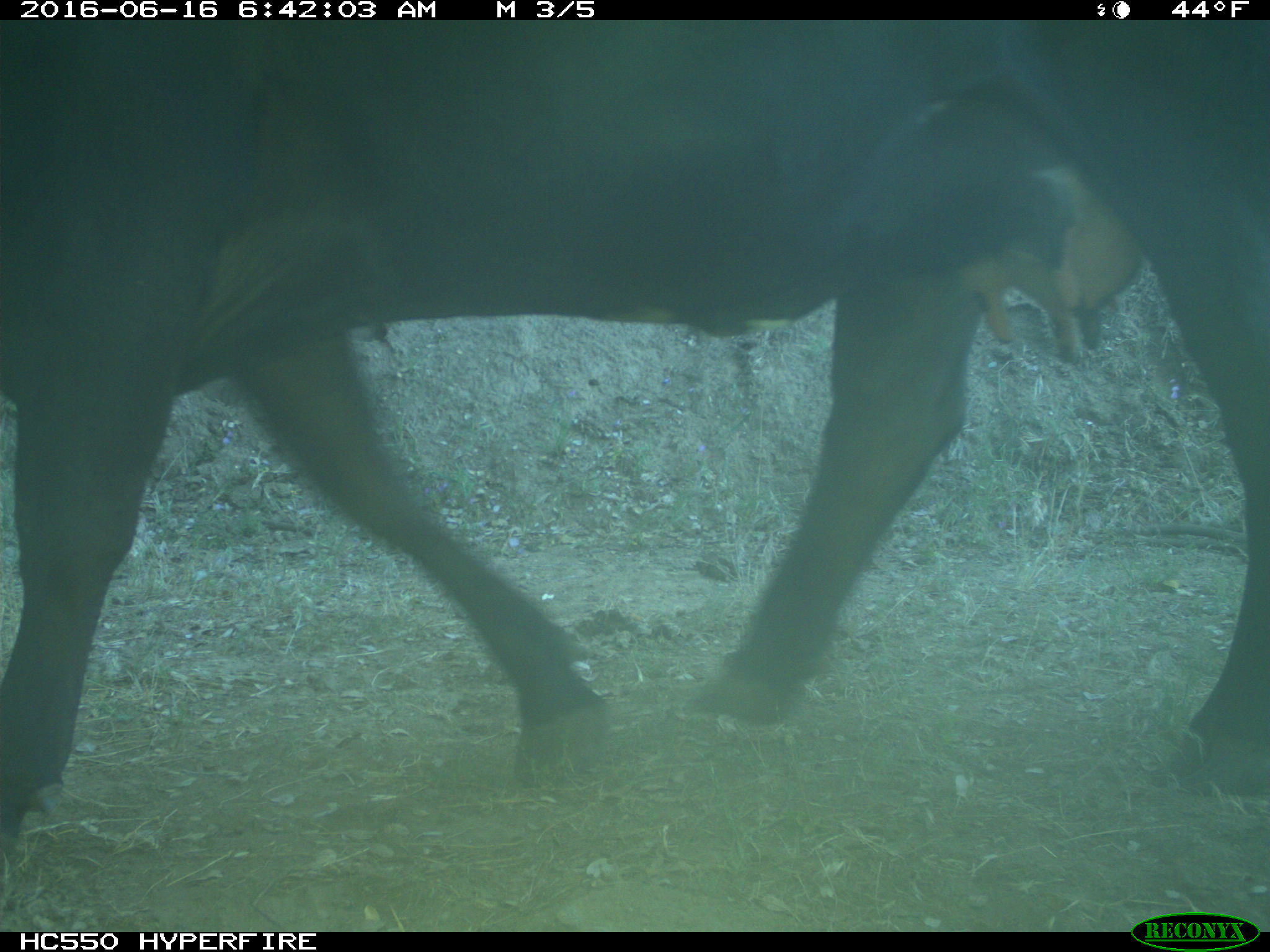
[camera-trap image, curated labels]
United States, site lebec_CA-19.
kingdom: Animalia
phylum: Chordata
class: Mammalia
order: Artiodactyla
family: Bovidae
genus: Bos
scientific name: Bos taurus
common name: domestic cow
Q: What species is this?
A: Bos taurus (domestic cow).